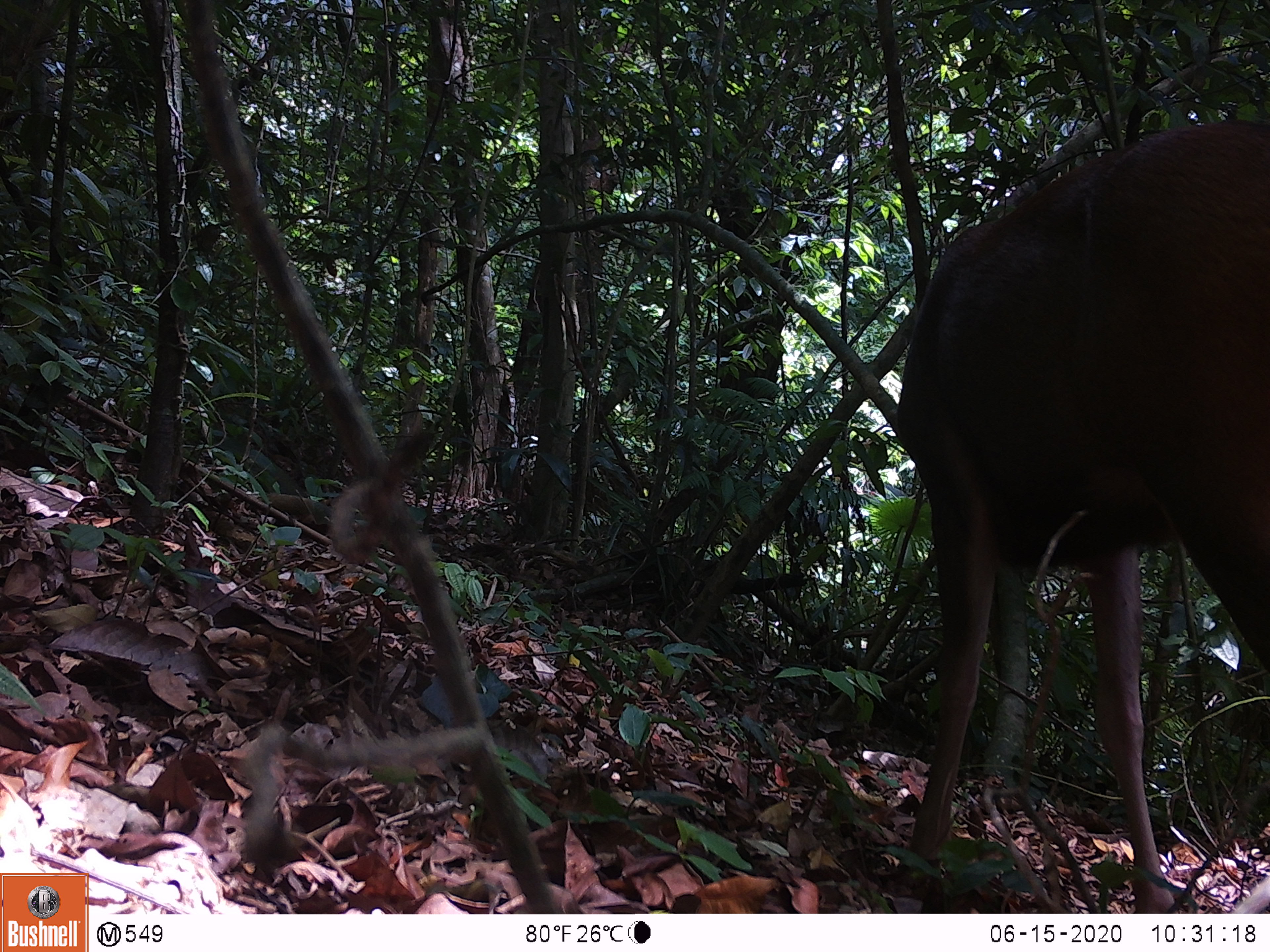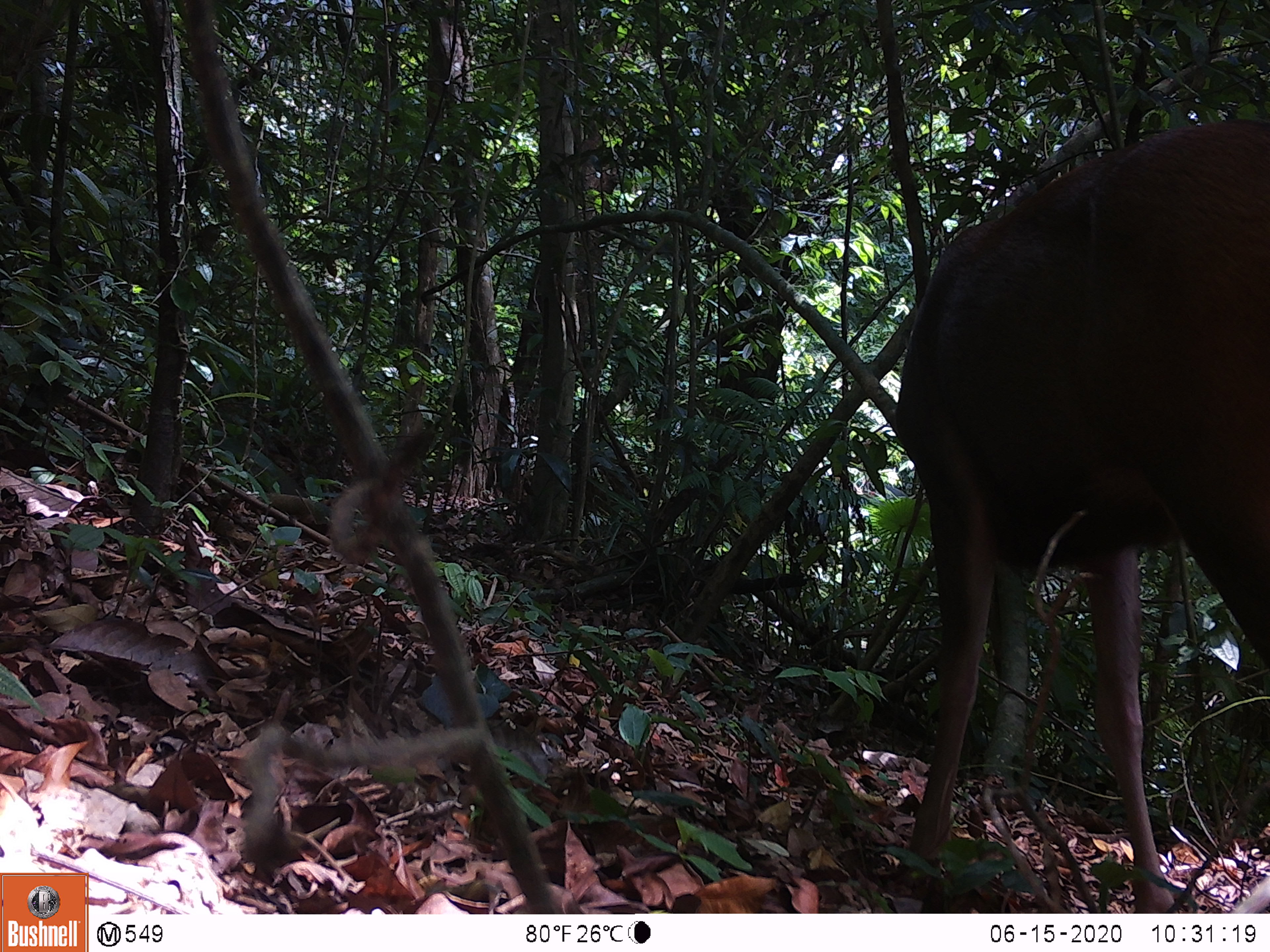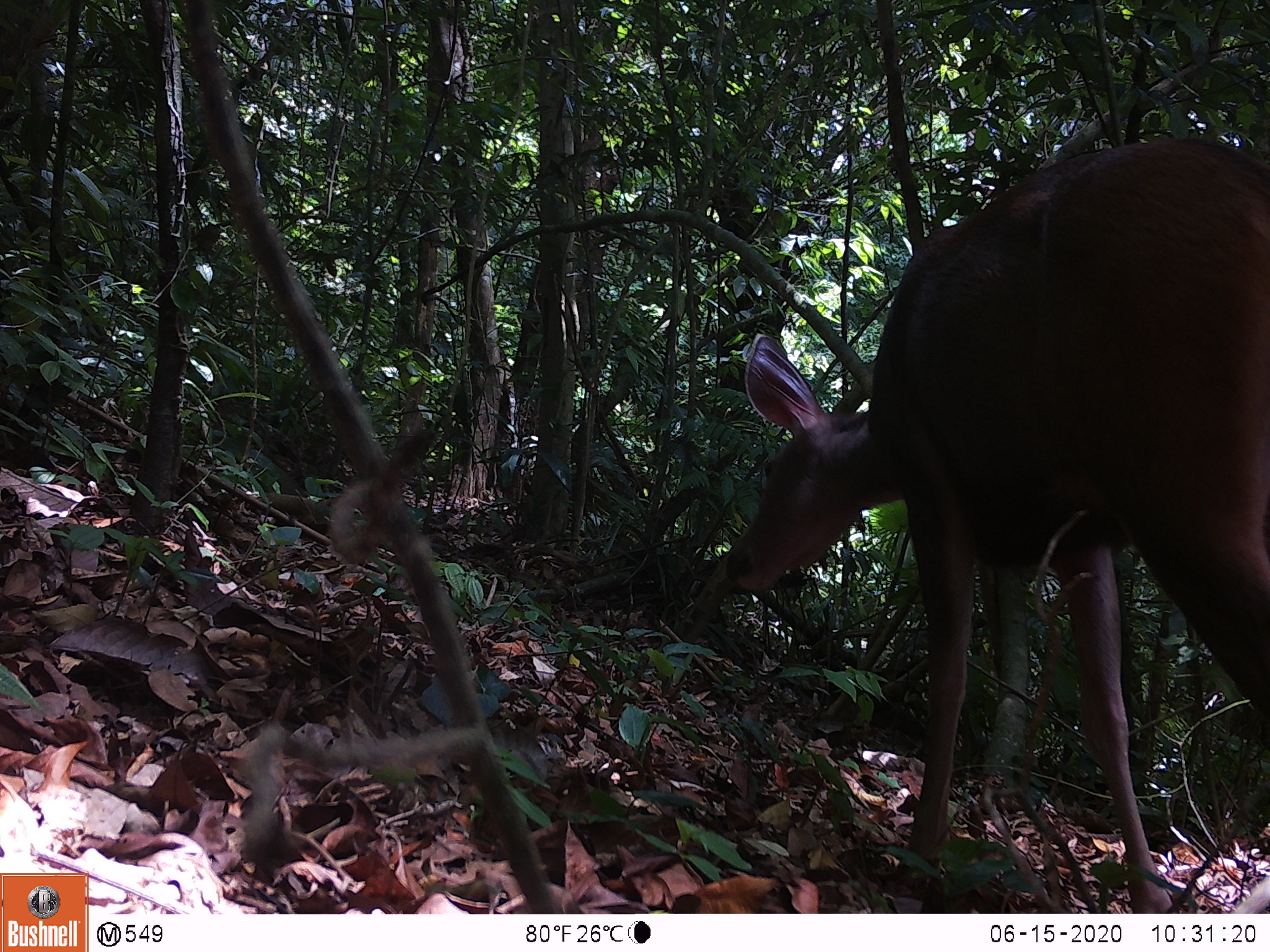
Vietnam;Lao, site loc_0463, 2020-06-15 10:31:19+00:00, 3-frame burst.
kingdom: Animalia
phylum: Chordata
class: Mammalia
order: Artiodactyla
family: Cervidae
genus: Rusa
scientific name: Rusa unicolor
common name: sambar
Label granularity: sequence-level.